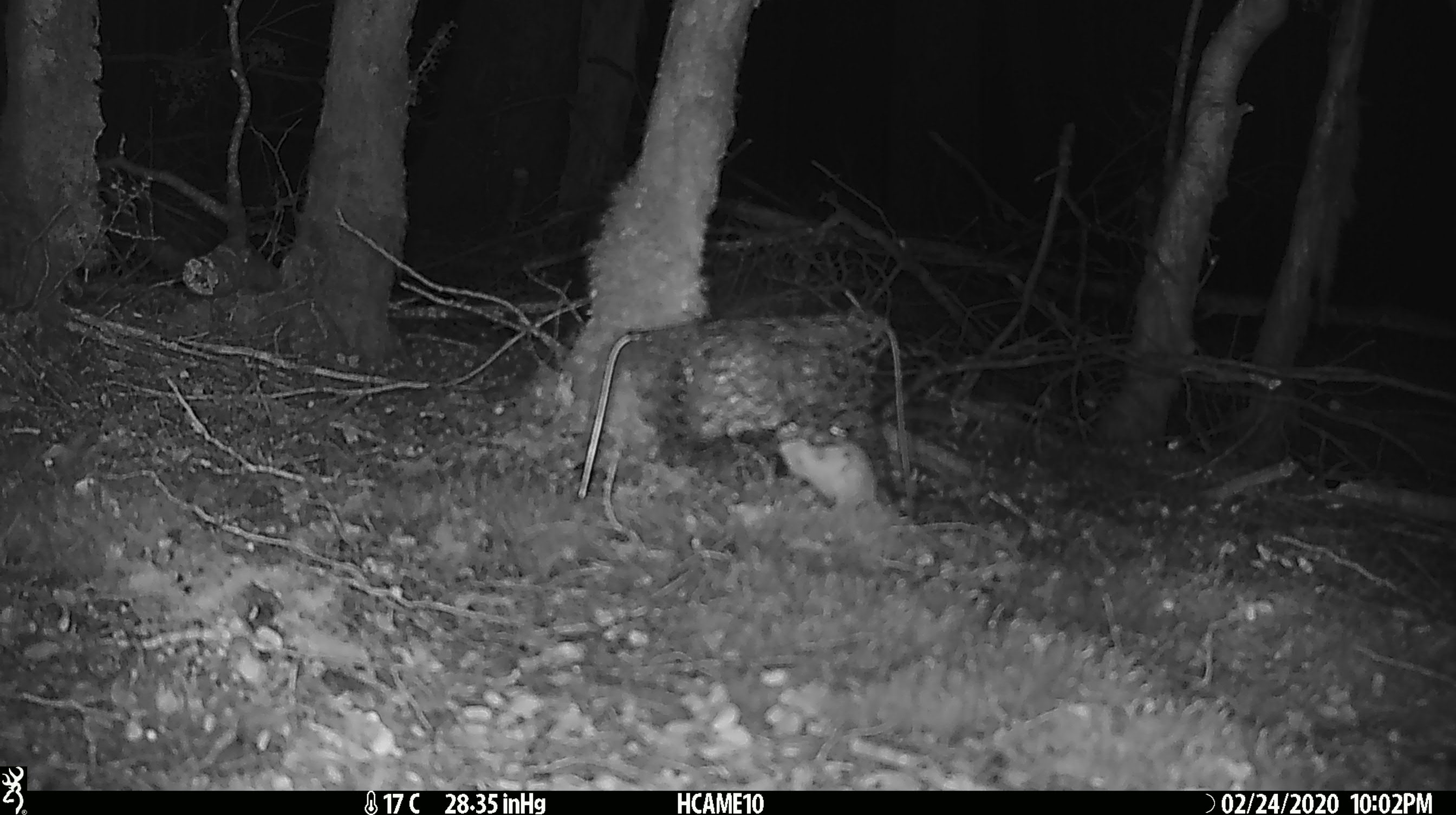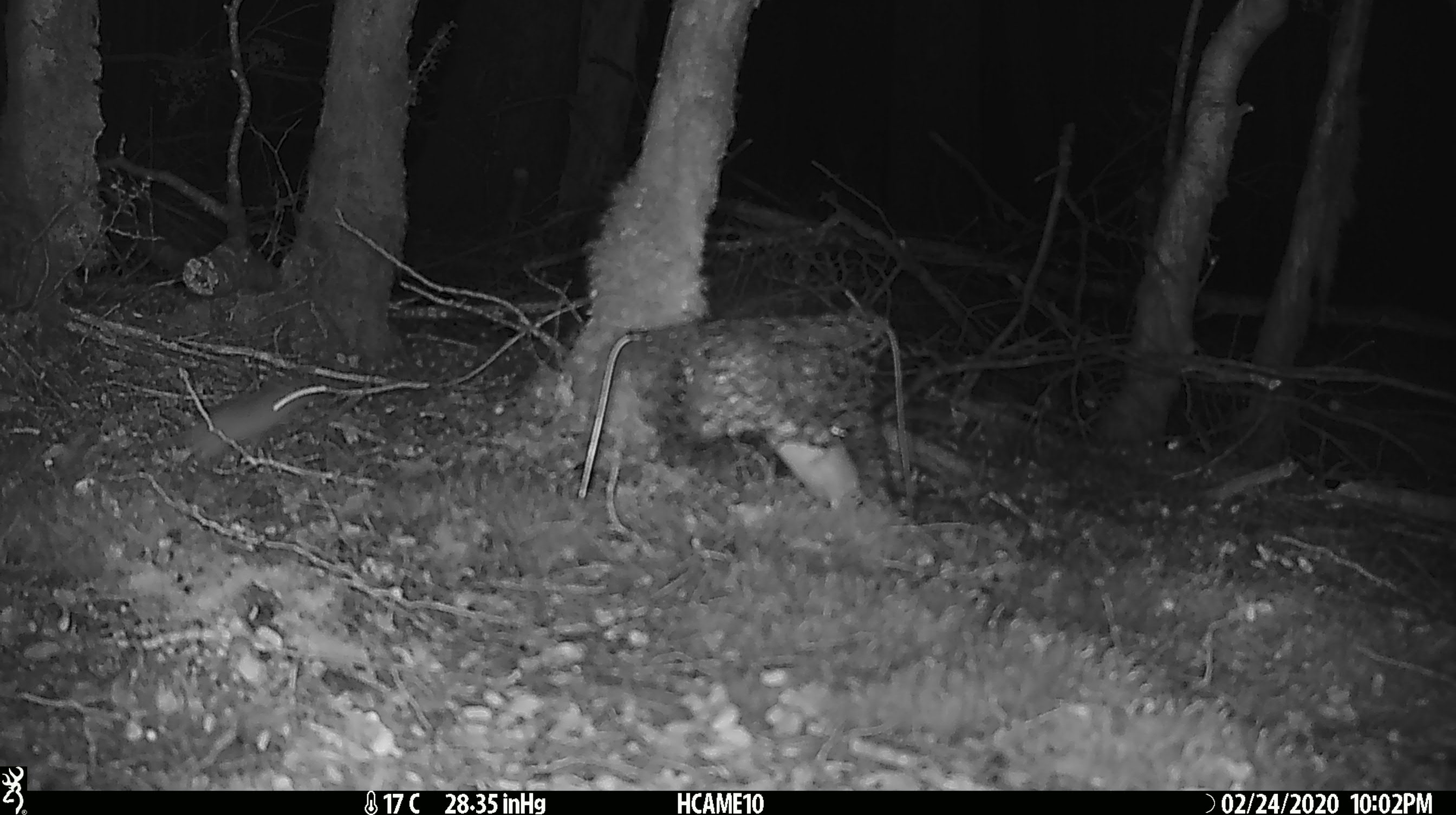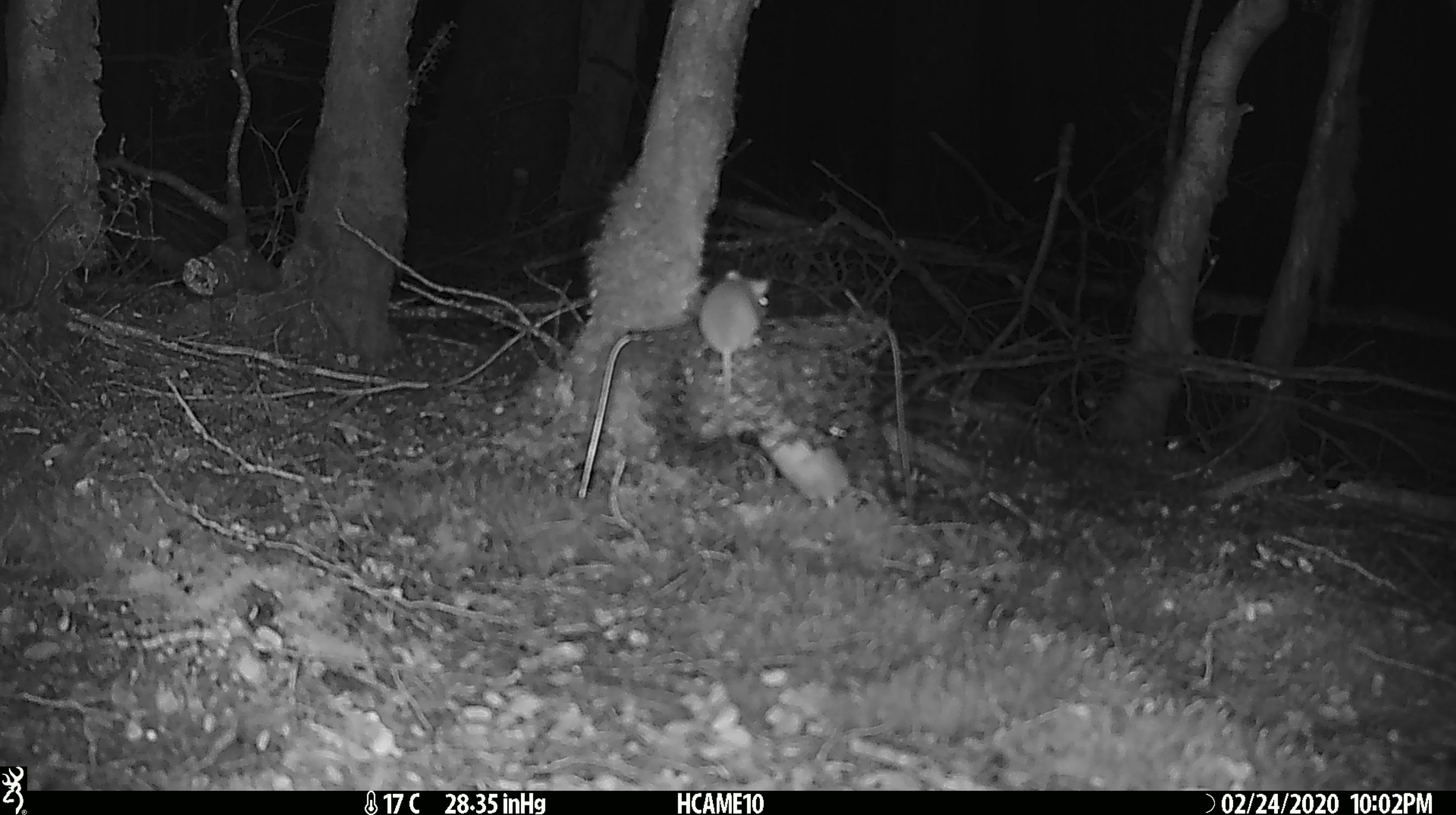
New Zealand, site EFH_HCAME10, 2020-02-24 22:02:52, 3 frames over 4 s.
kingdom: Animalia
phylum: Chordata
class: Mammalia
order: Rodentia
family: Muridae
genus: Mus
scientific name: Mus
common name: mouse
Mouse (Mus).